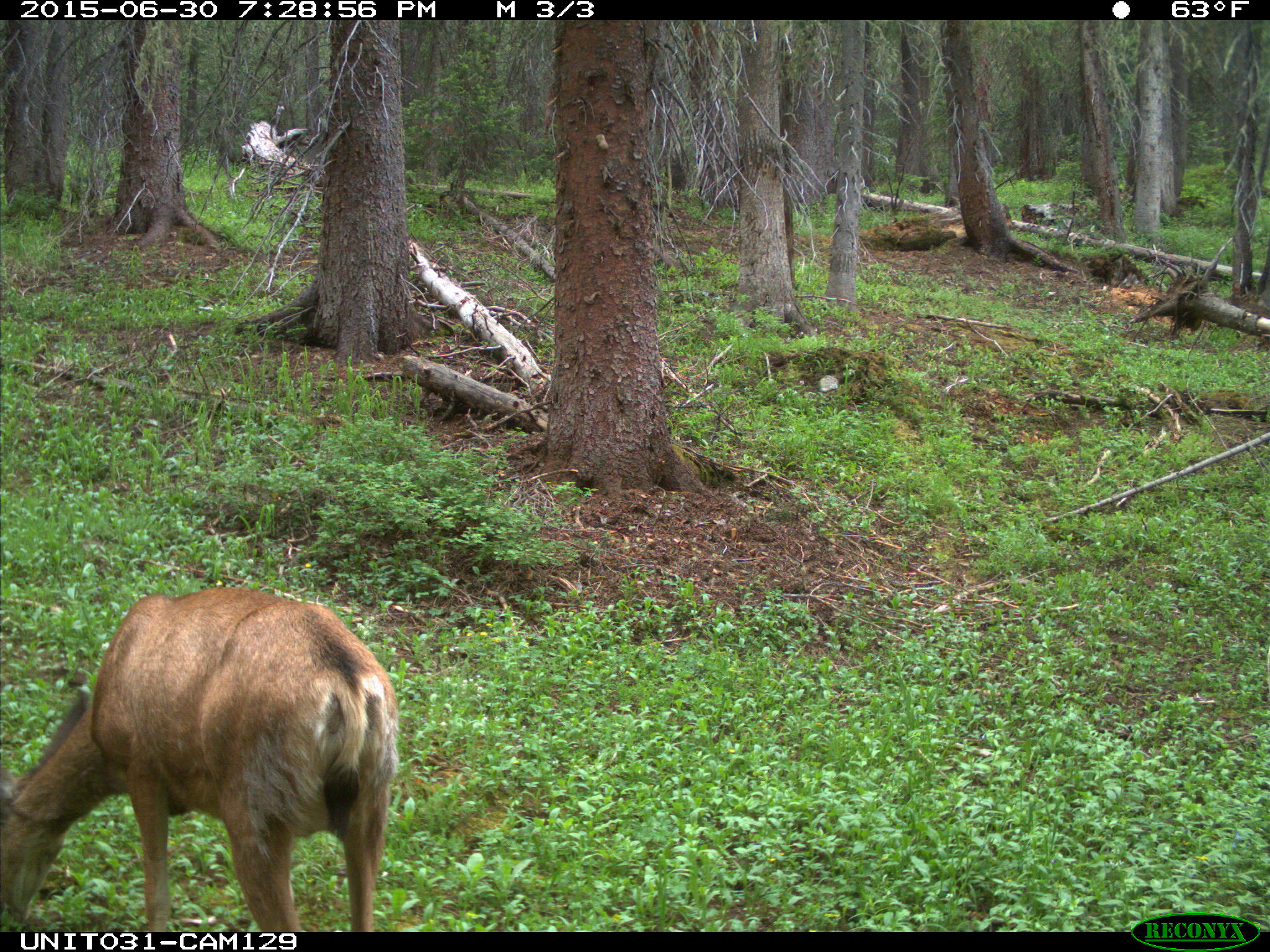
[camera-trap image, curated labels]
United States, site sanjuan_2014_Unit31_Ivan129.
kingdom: Animalia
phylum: Chordata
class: Mammalia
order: Artiodactyla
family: Cervidae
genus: Odocoileus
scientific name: Odocoileus hemionus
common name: mule deer